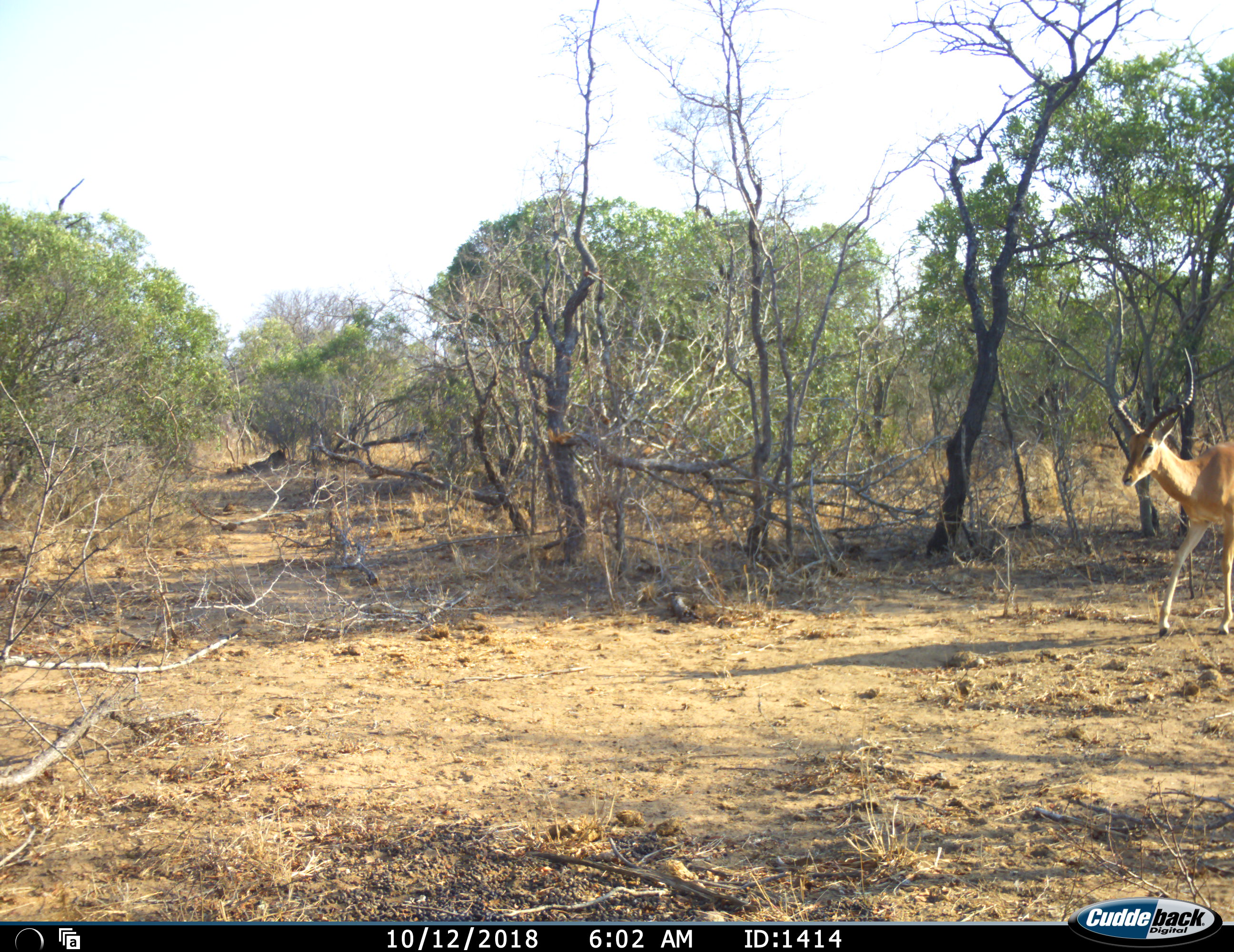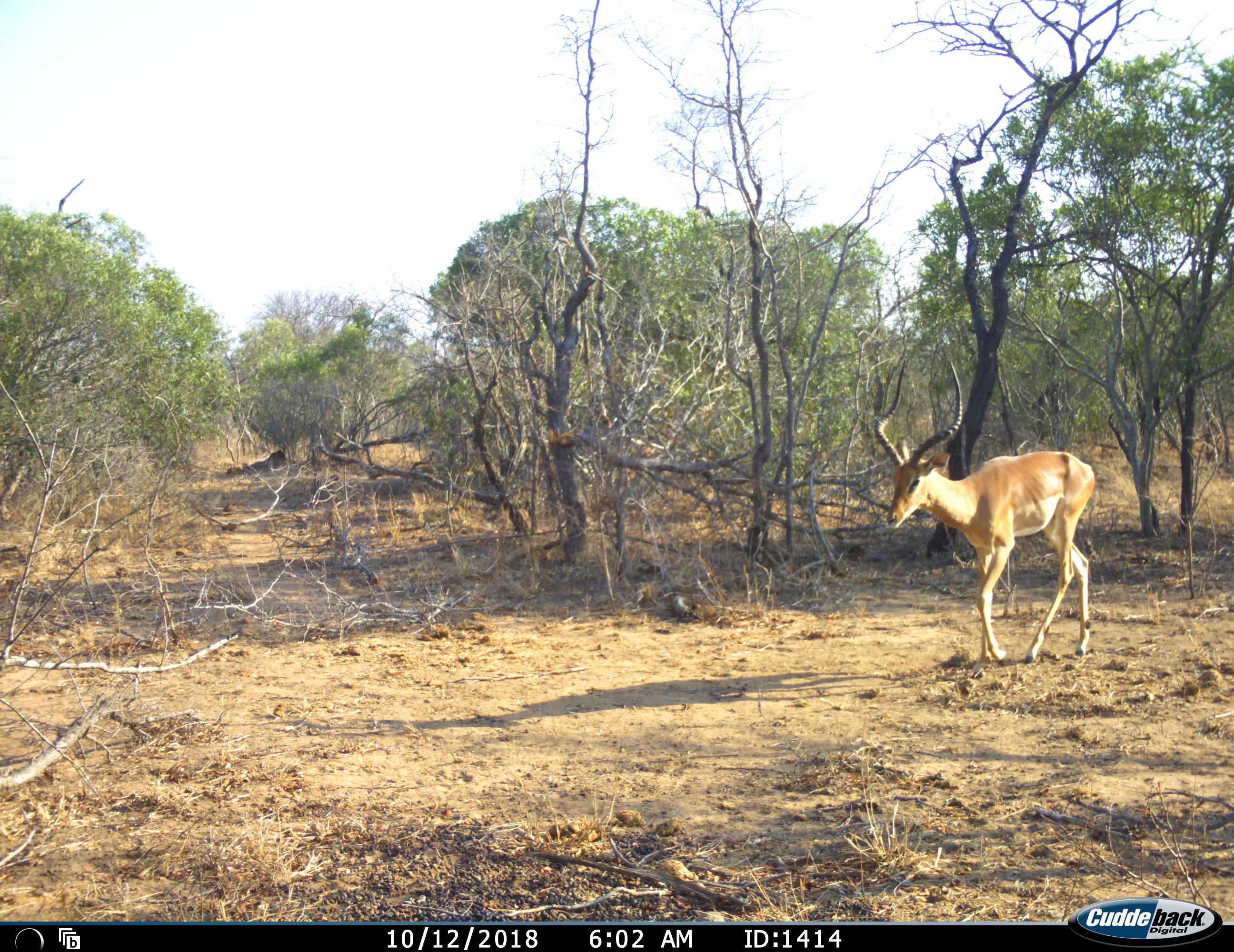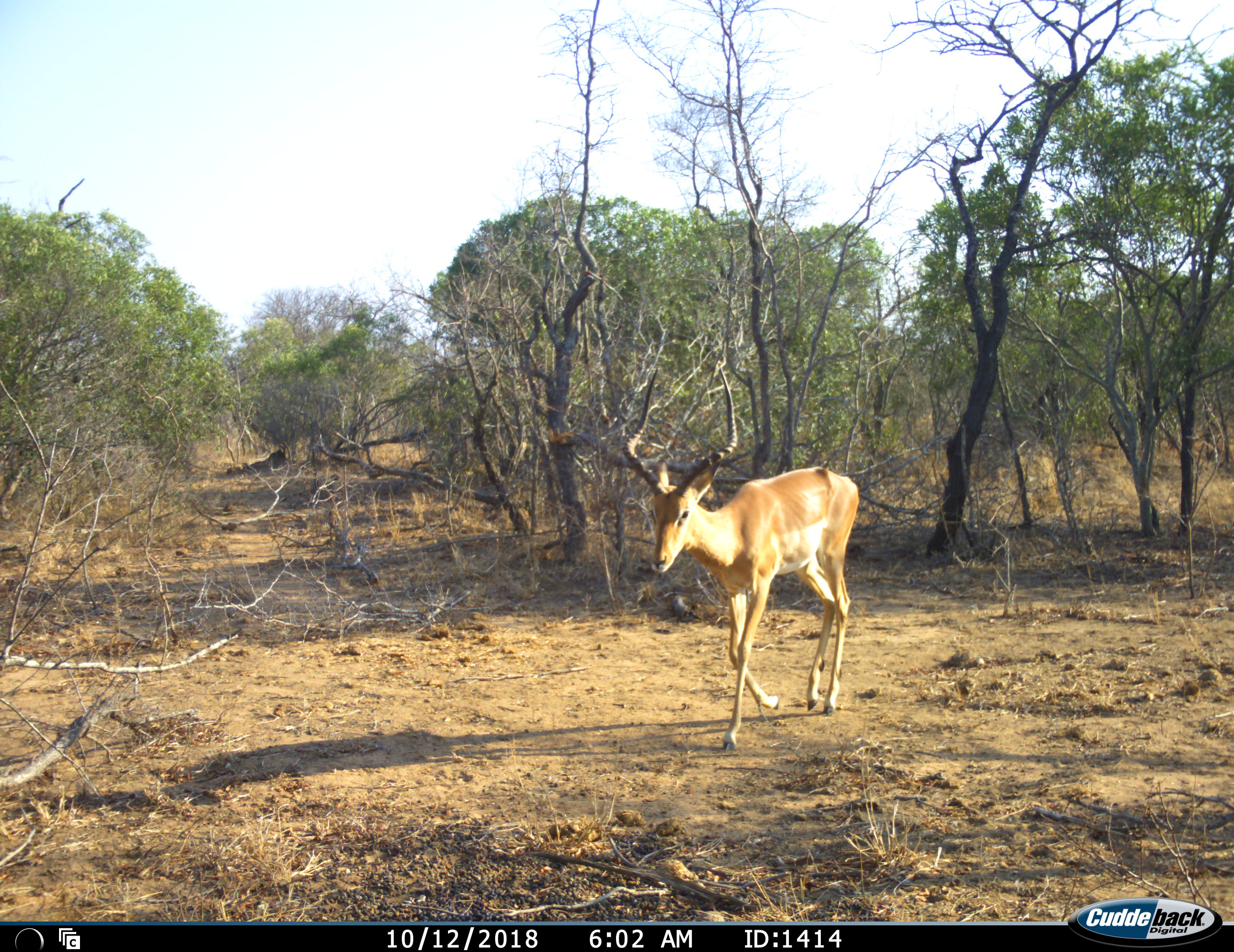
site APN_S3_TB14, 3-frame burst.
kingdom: Animalia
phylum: Chordata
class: Mammalia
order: Artiodactyla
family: Bovidae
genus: Aepyceros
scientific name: Aepyceros melampus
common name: impala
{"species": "impala (Aepyceros melampus)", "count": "1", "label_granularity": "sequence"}